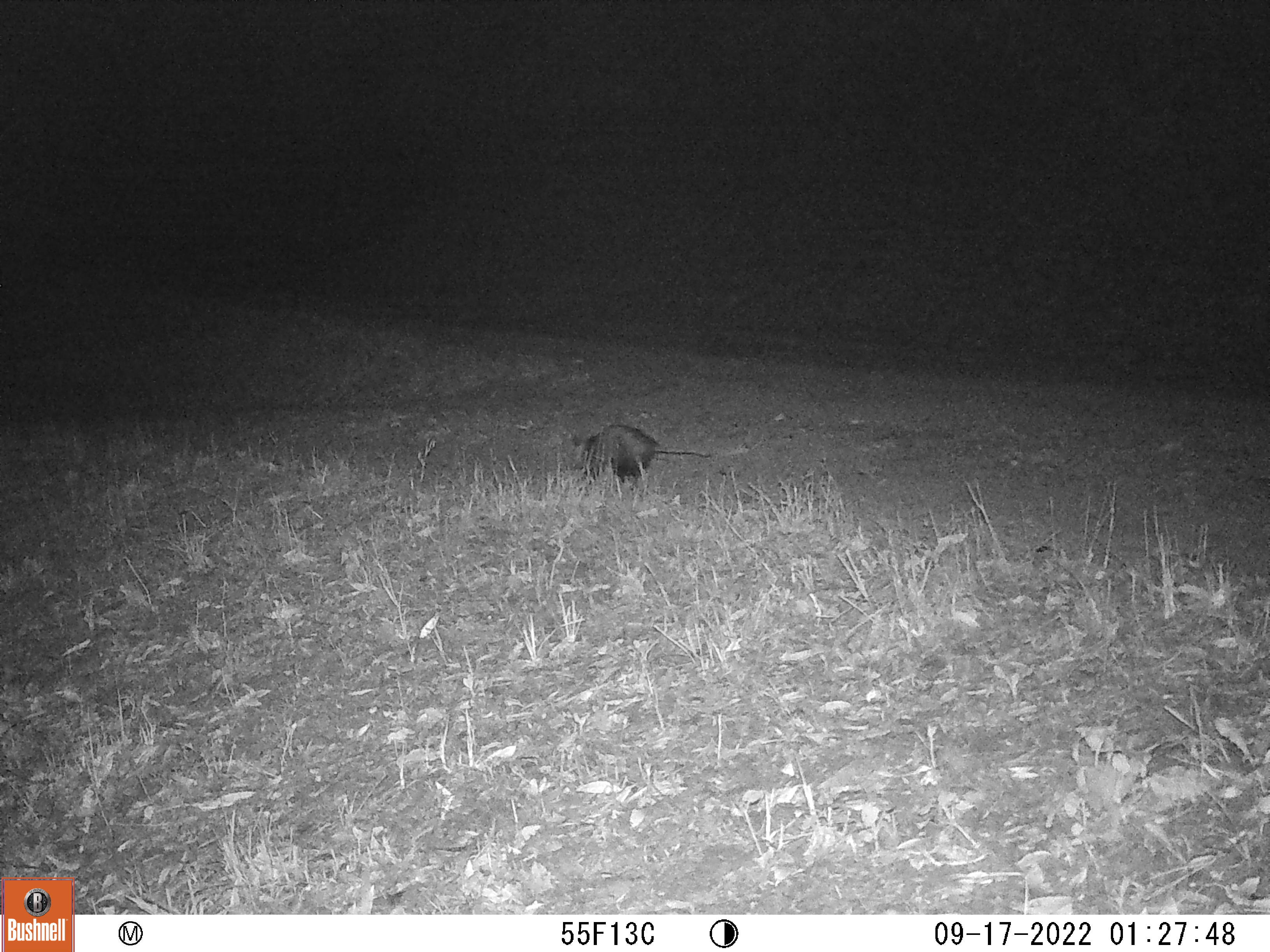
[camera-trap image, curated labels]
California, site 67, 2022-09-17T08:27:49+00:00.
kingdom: Animalia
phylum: Chordata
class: Mammalia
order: Didelphimorphia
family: Didelphidae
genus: Didelphis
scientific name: Didelphis virginiana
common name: virginia opossum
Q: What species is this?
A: Virginia opossum (Didelphis virginiana).